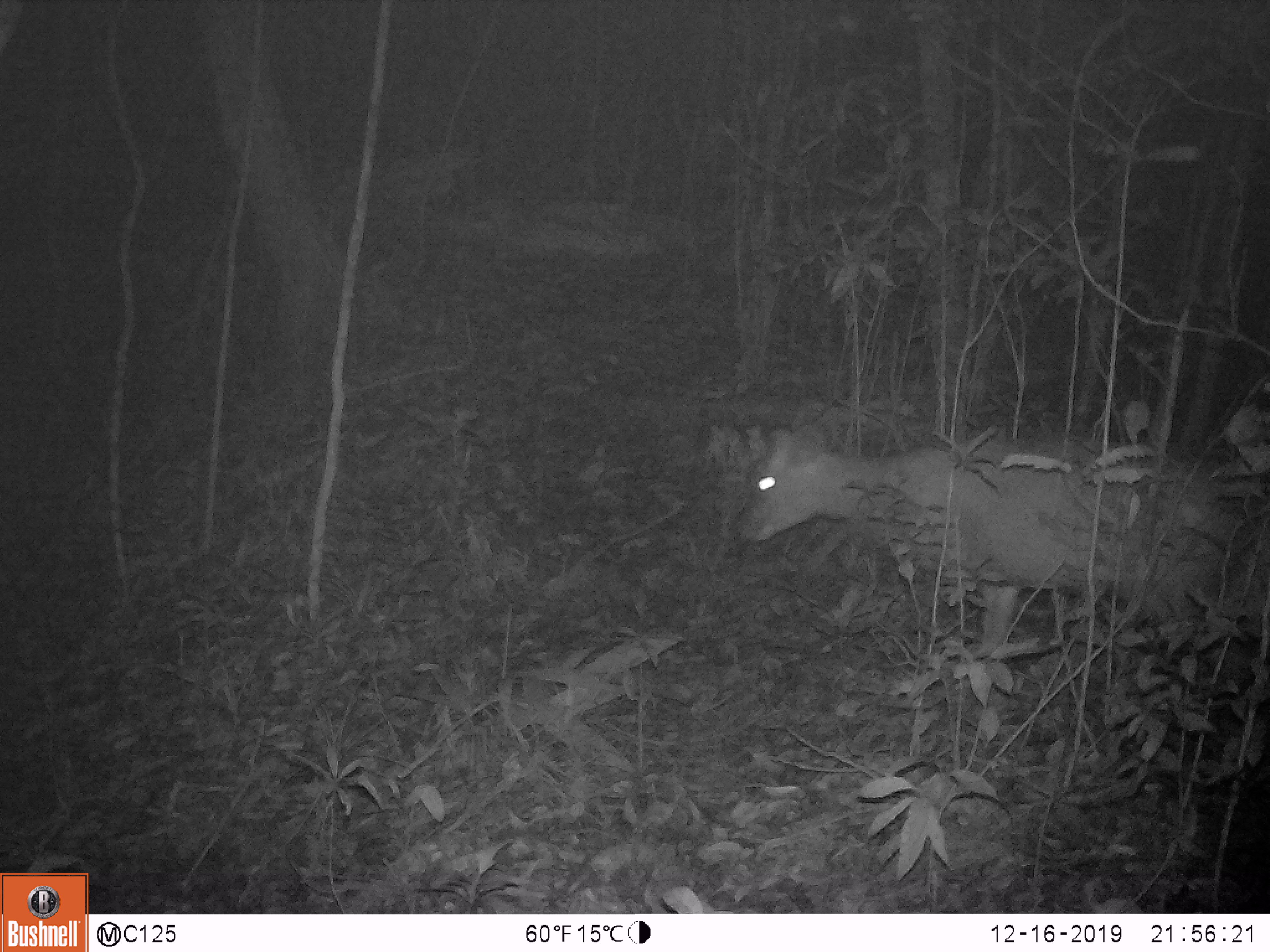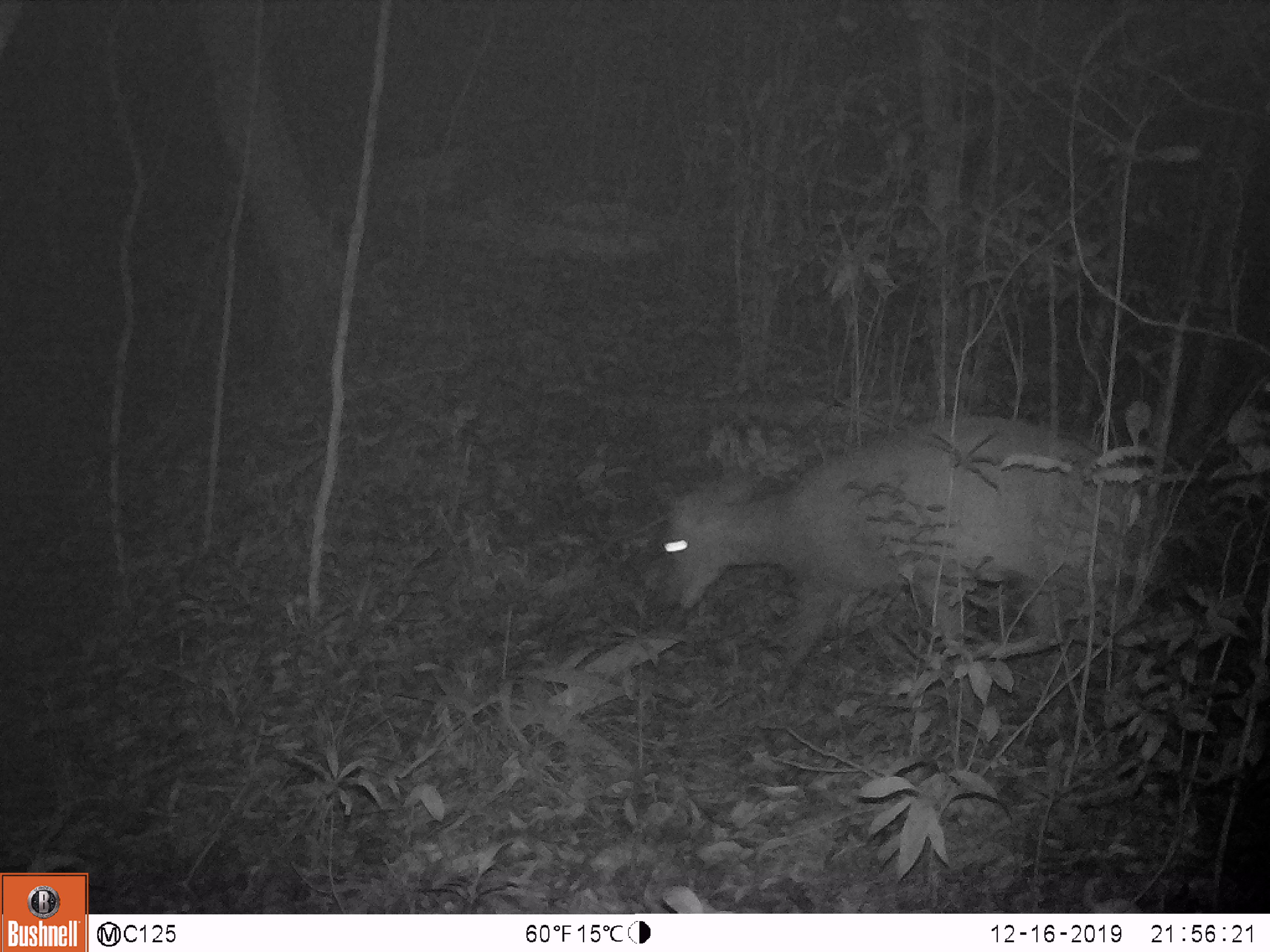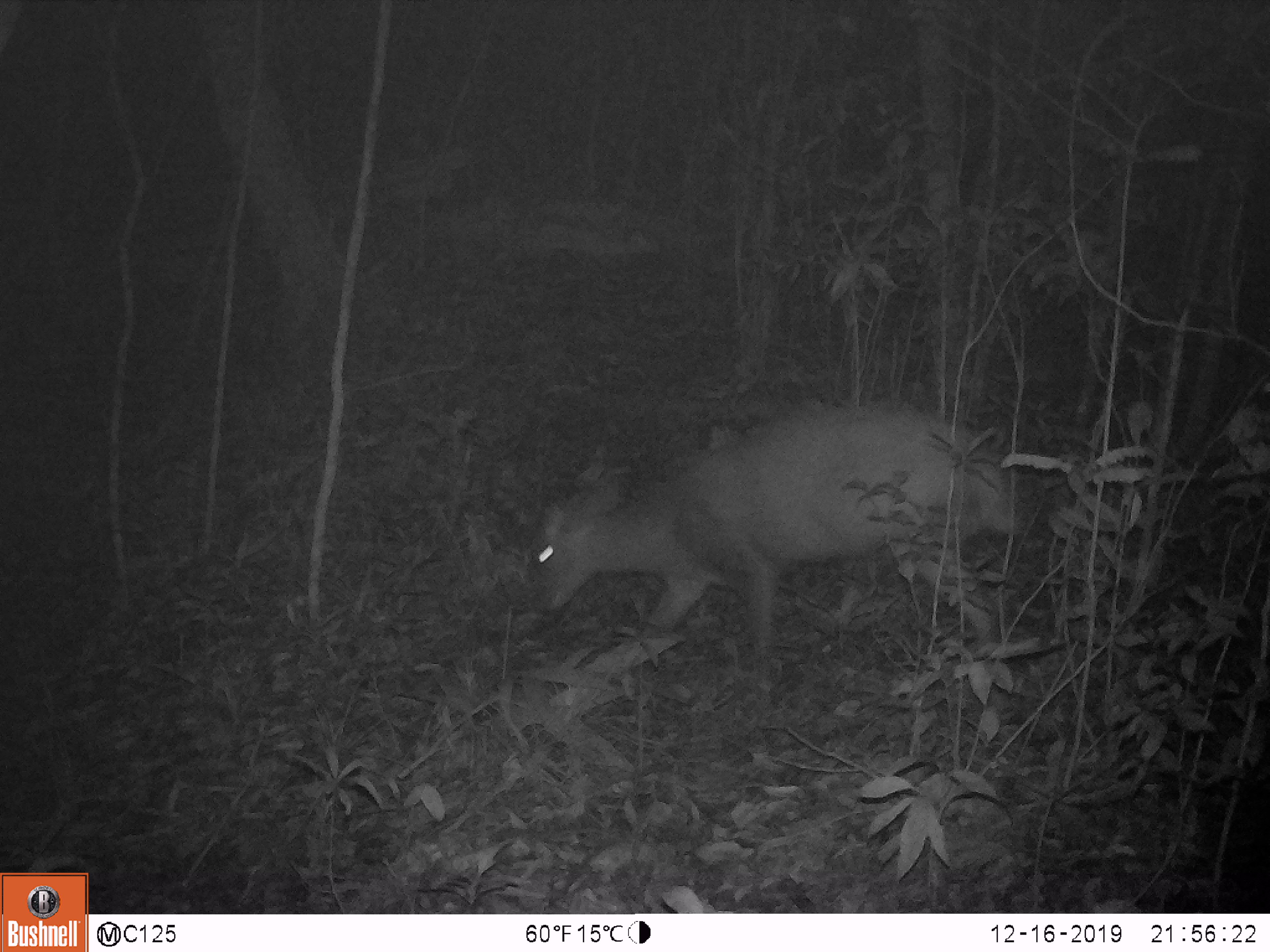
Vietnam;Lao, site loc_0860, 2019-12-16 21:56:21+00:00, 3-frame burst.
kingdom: Animalia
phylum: Chordata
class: Mammalia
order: Artiodactyla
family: Cervidae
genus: Muntiacus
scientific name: Muntiacus rooseveltorum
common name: roosevelt's muntjac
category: roosevelts muntjac group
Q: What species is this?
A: Roosevelts muntjac group (roosevelt's muntjac) (Muntiacus rooseveltorum).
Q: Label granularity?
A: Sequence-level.